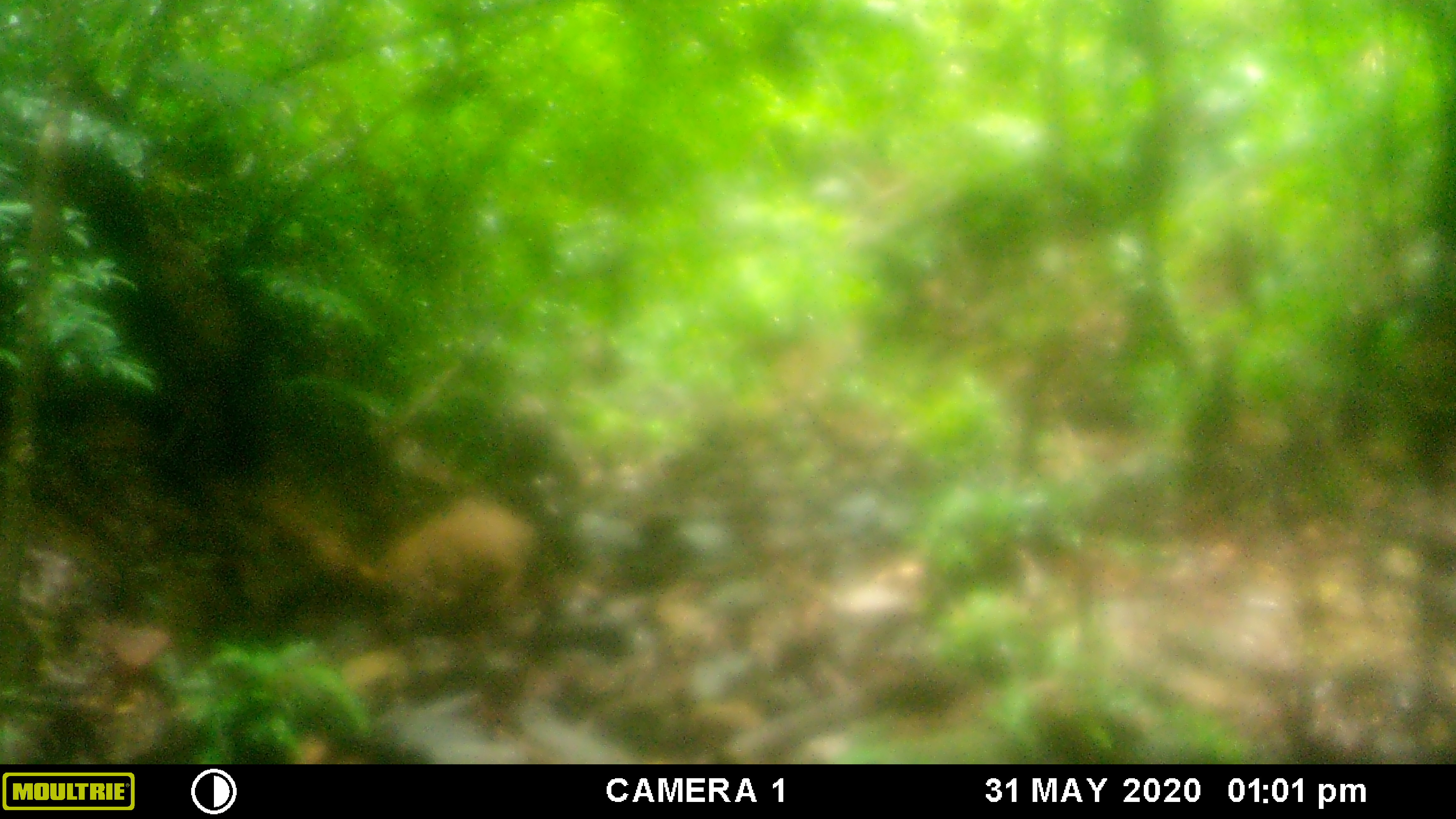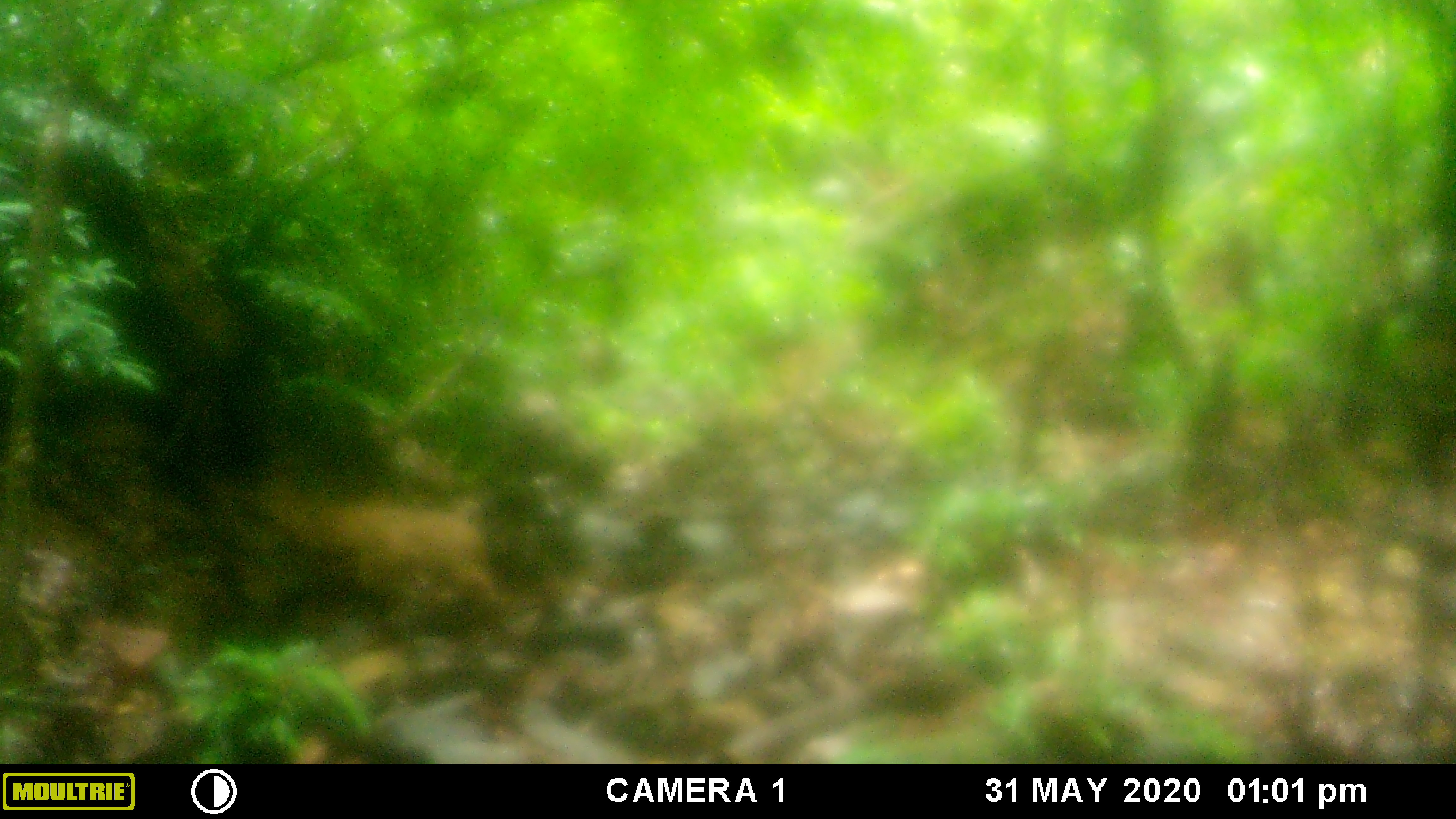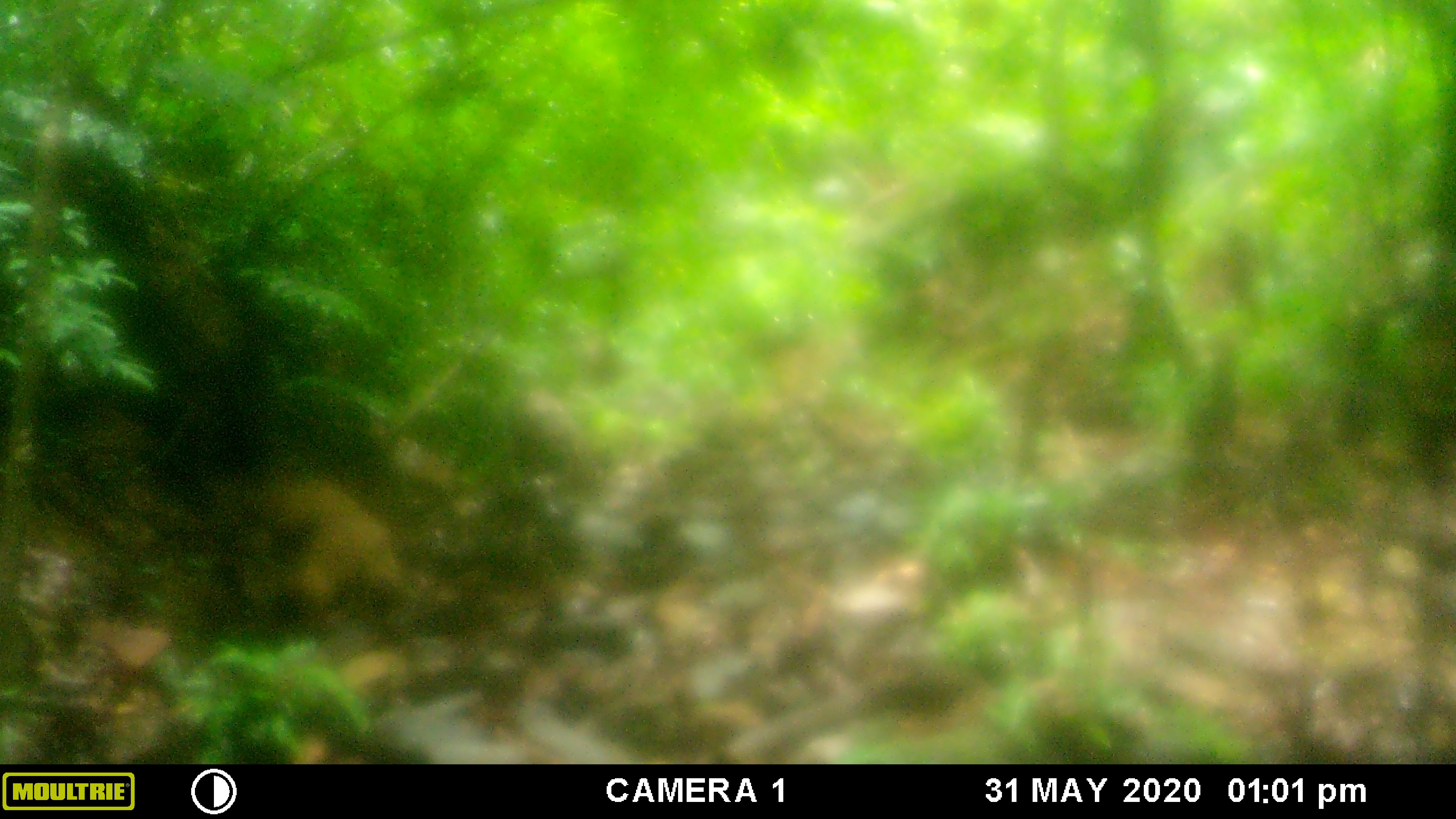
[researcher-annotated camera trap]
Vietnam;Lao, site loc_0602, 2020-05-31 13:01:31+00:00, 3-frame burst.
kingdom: Animalia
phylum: Chordata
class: Mammalia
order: Artiodactyla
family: Suidae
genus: Sus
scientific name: Sus scrofa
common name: eurasian wild pig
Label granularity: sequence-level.